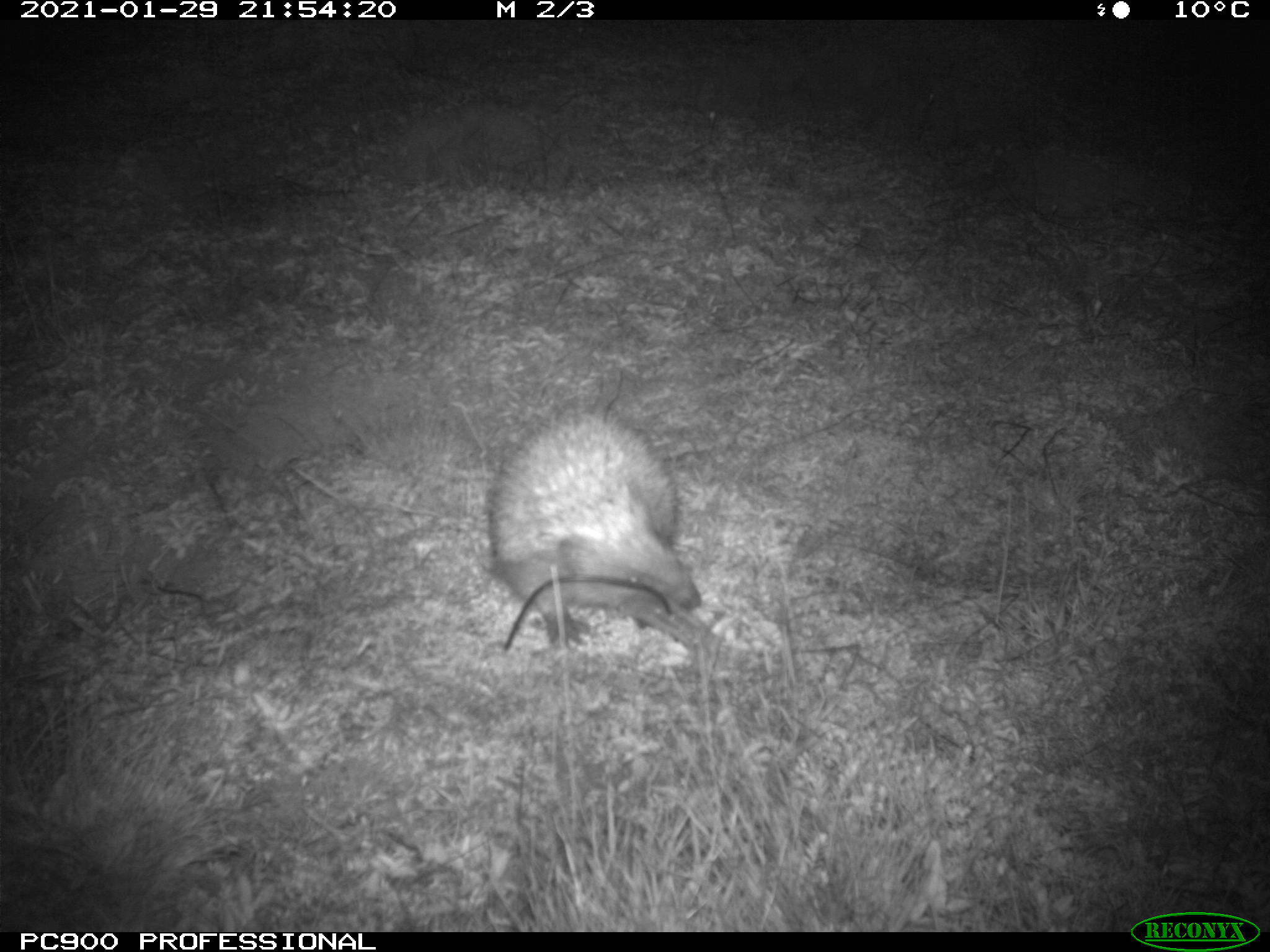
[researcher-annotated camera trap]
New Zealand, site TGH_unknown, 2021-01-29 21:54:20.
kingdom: Animalia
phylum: Chordata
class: Mammalia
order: Eulipotyphla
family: Erinaceidae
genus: Erinaceus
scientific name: Erinaceus europaeus europaeus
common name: european hedgehog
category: hedgehog